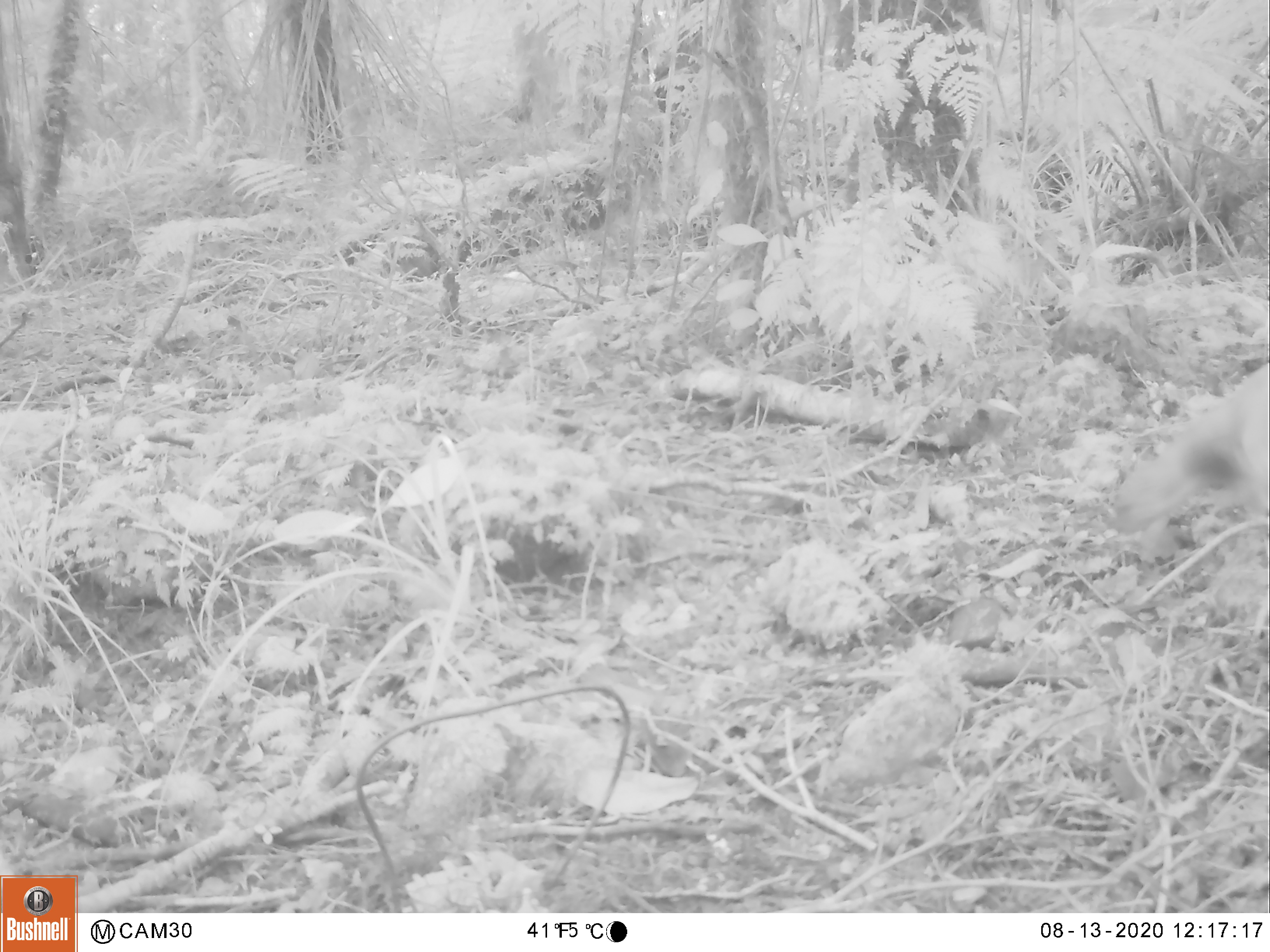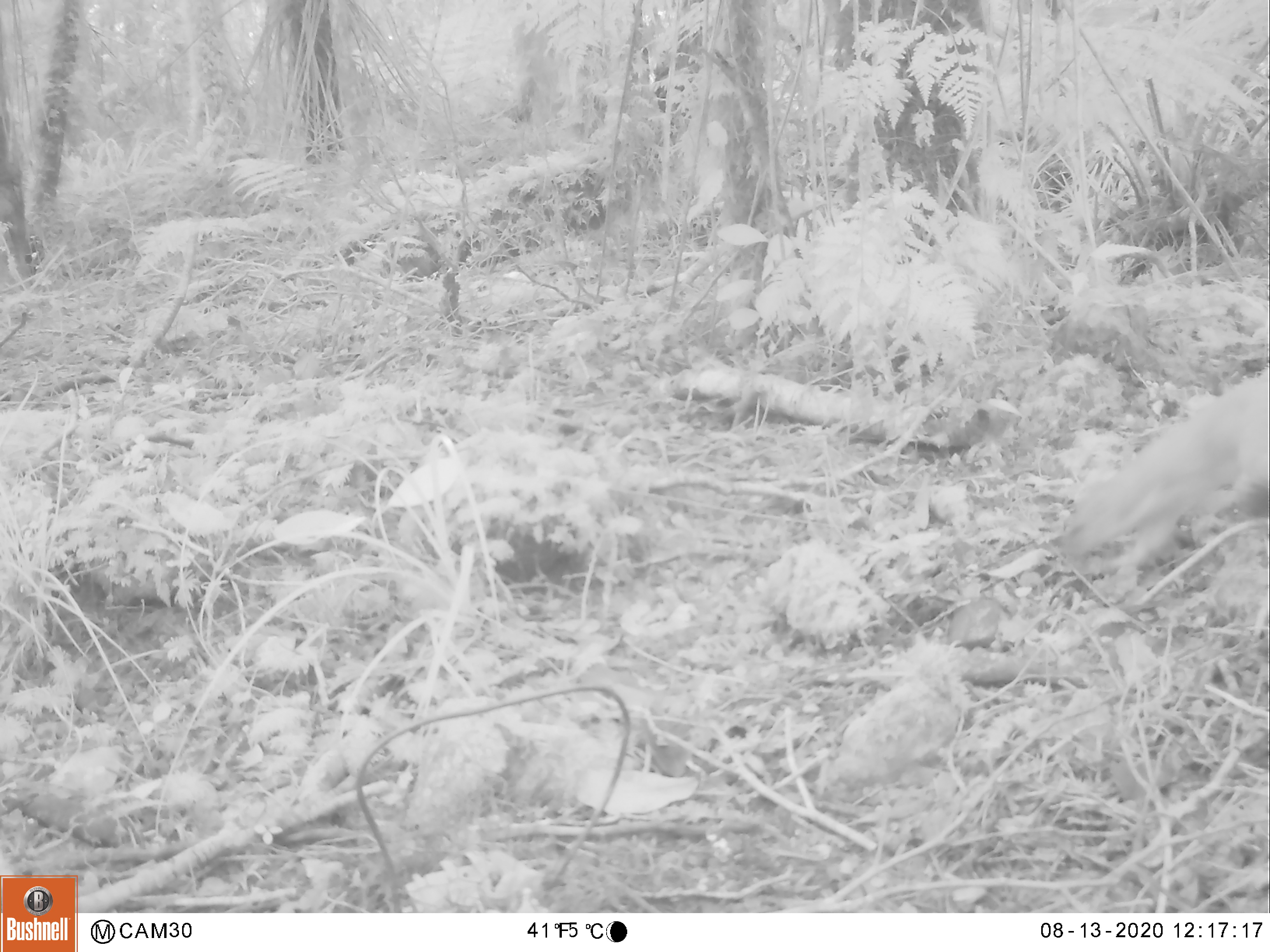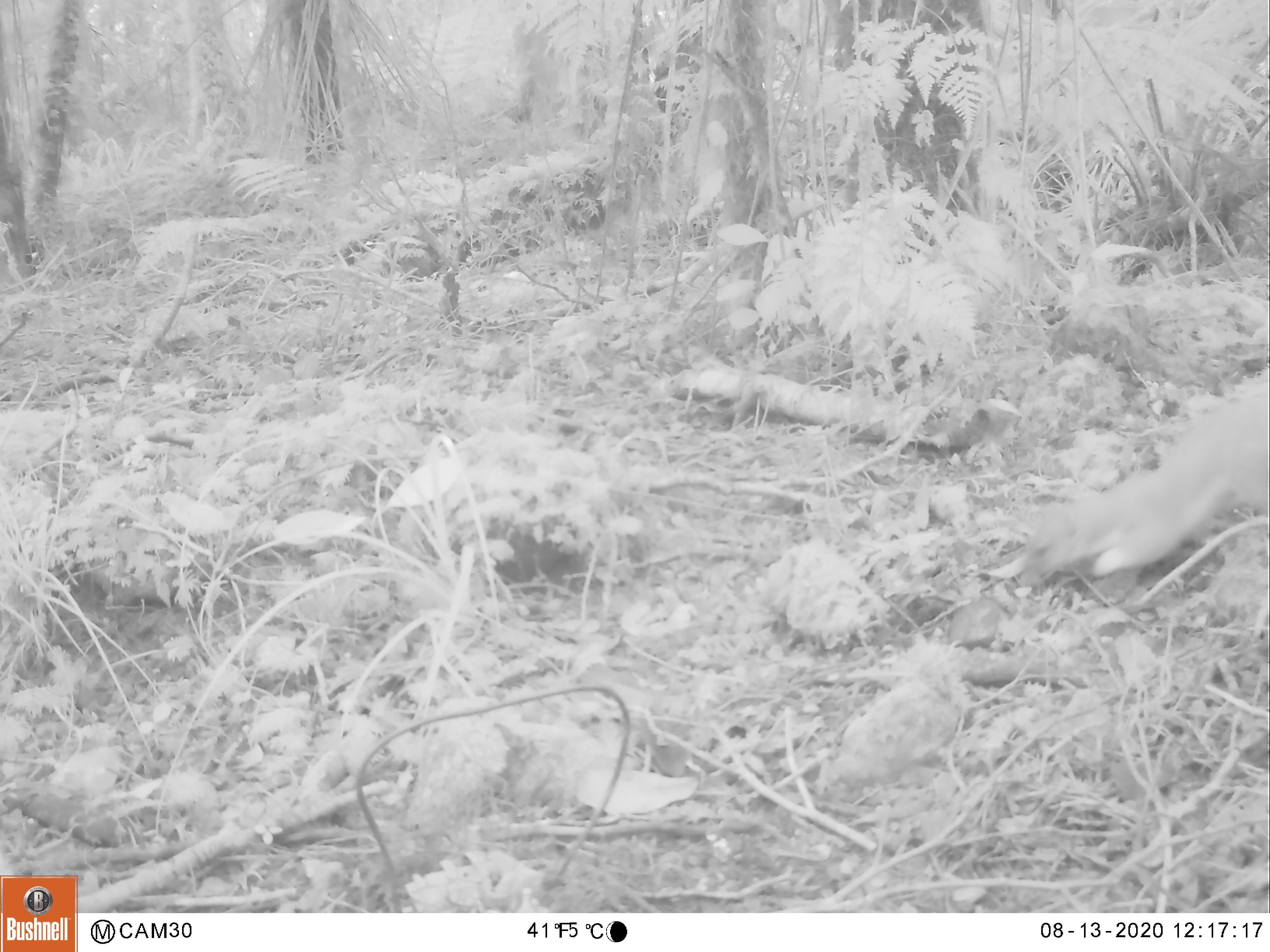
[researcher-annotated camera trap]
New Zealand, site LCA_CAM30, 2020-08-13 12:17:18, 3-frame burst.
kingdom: Animalia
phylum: Chordata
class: Mammalia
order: Carnivora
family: Mustelidae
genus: Mustela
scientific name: Mustela erminea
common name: stoat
Stoat (Mustela erminea).